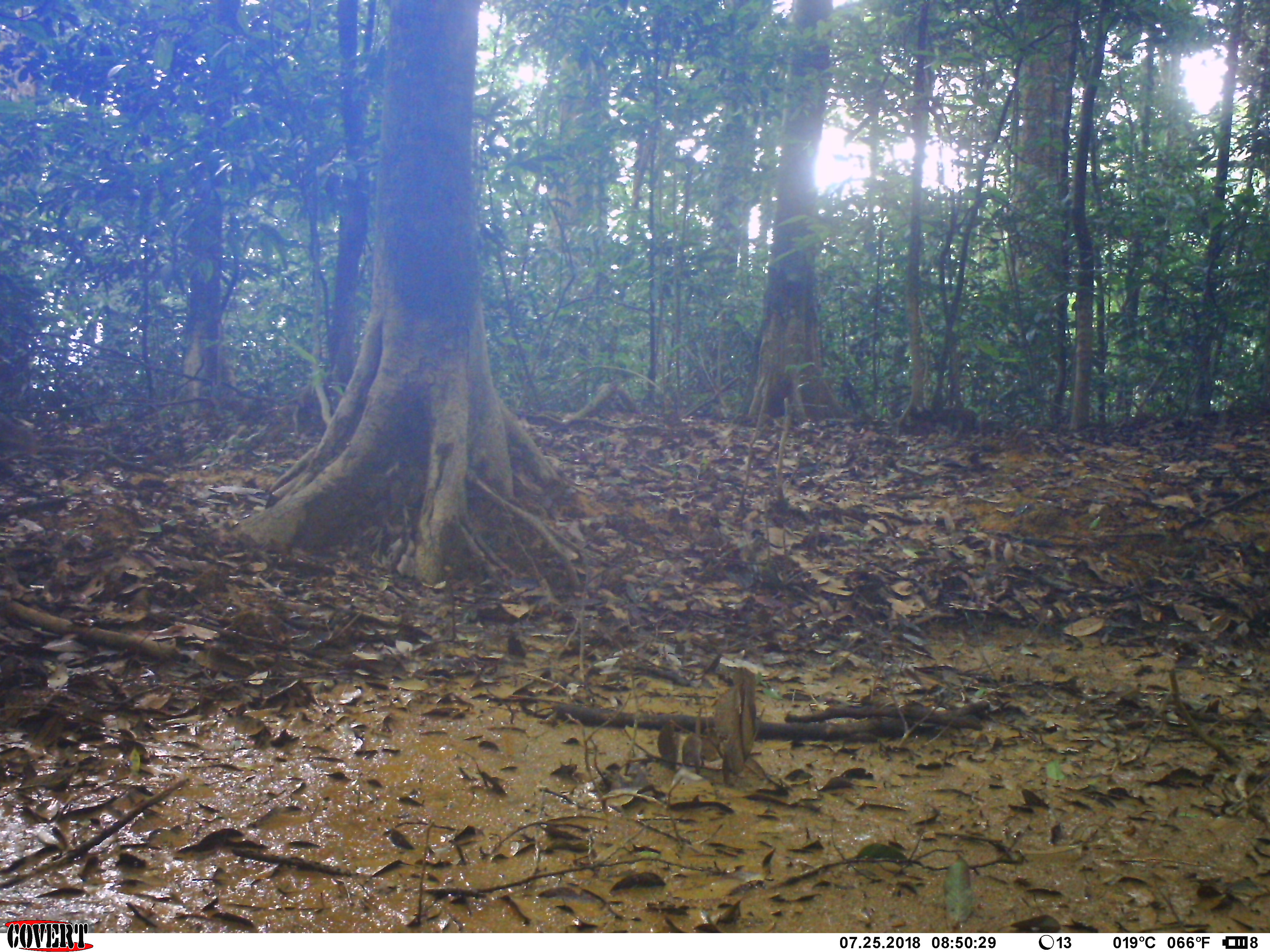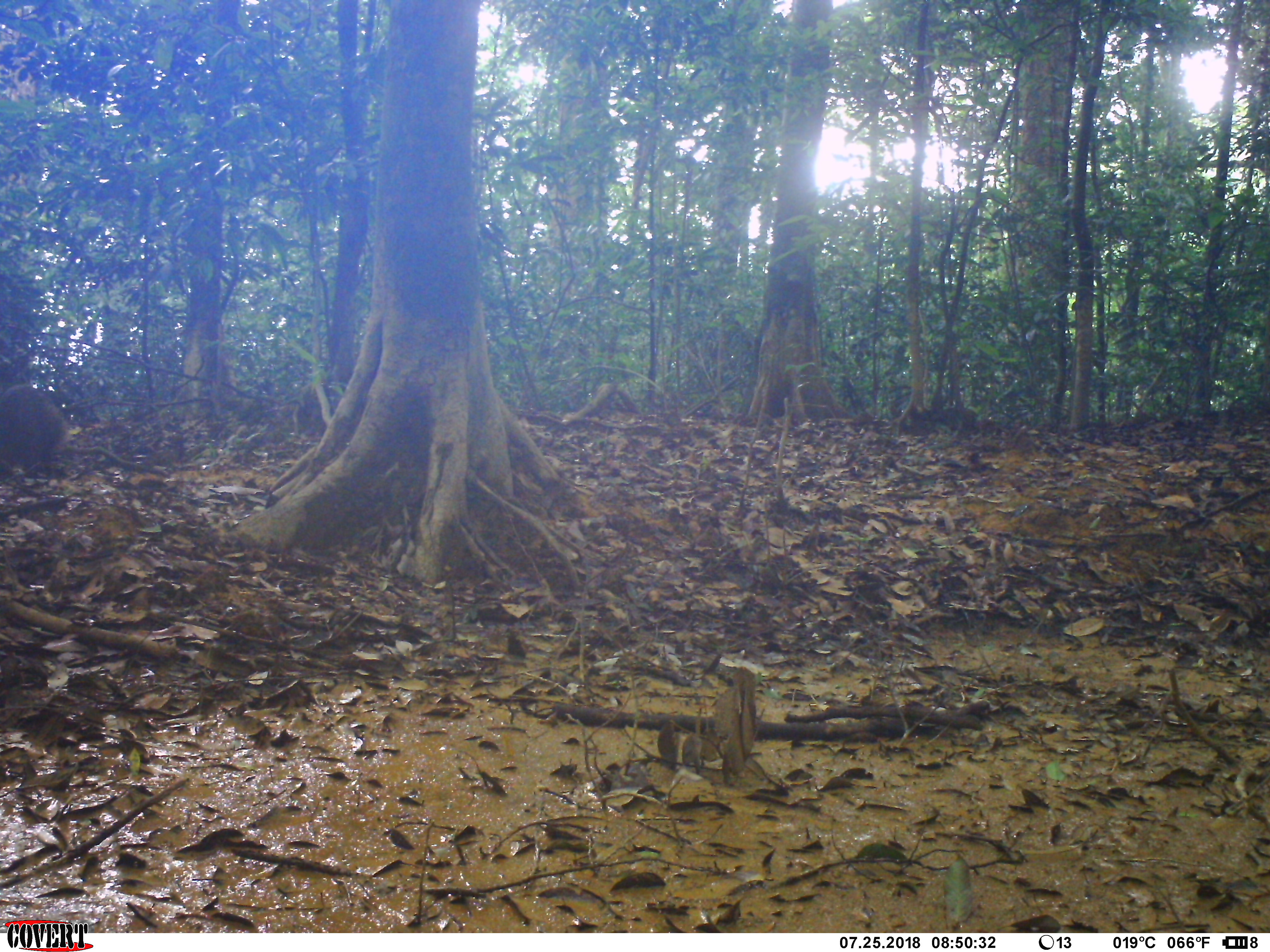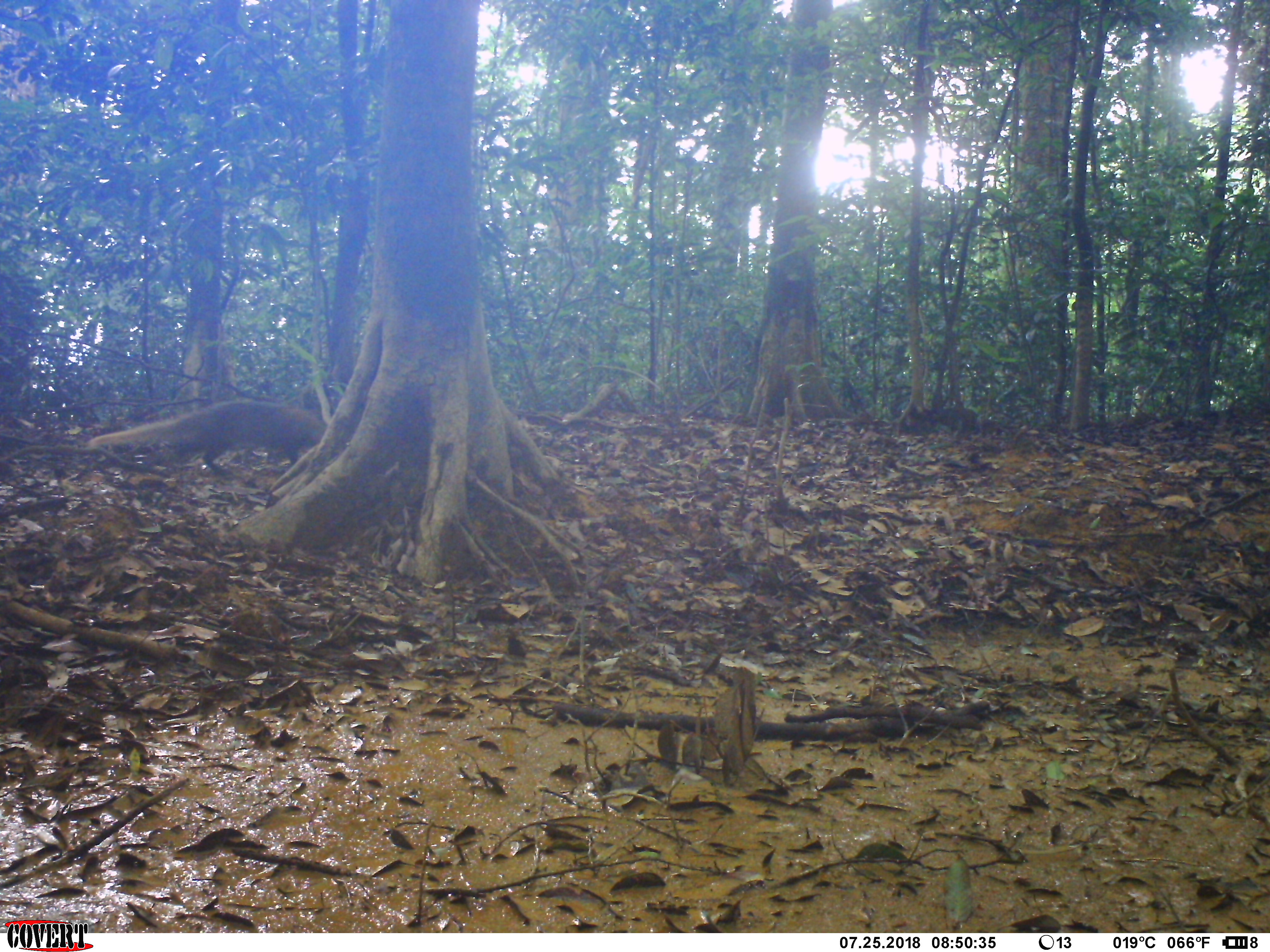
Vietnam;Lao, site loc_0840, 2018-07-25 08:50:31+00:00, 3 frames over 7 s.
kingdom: Animalia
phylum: Chordata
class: Mammalia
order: Carnivora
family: Herpestidae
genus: Urva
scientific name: Urva urva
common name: crab-eating mongoose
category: crab eating mongoose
Crab eating mongoose (crab-eating mongoose) (Urva urva). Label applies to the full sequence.